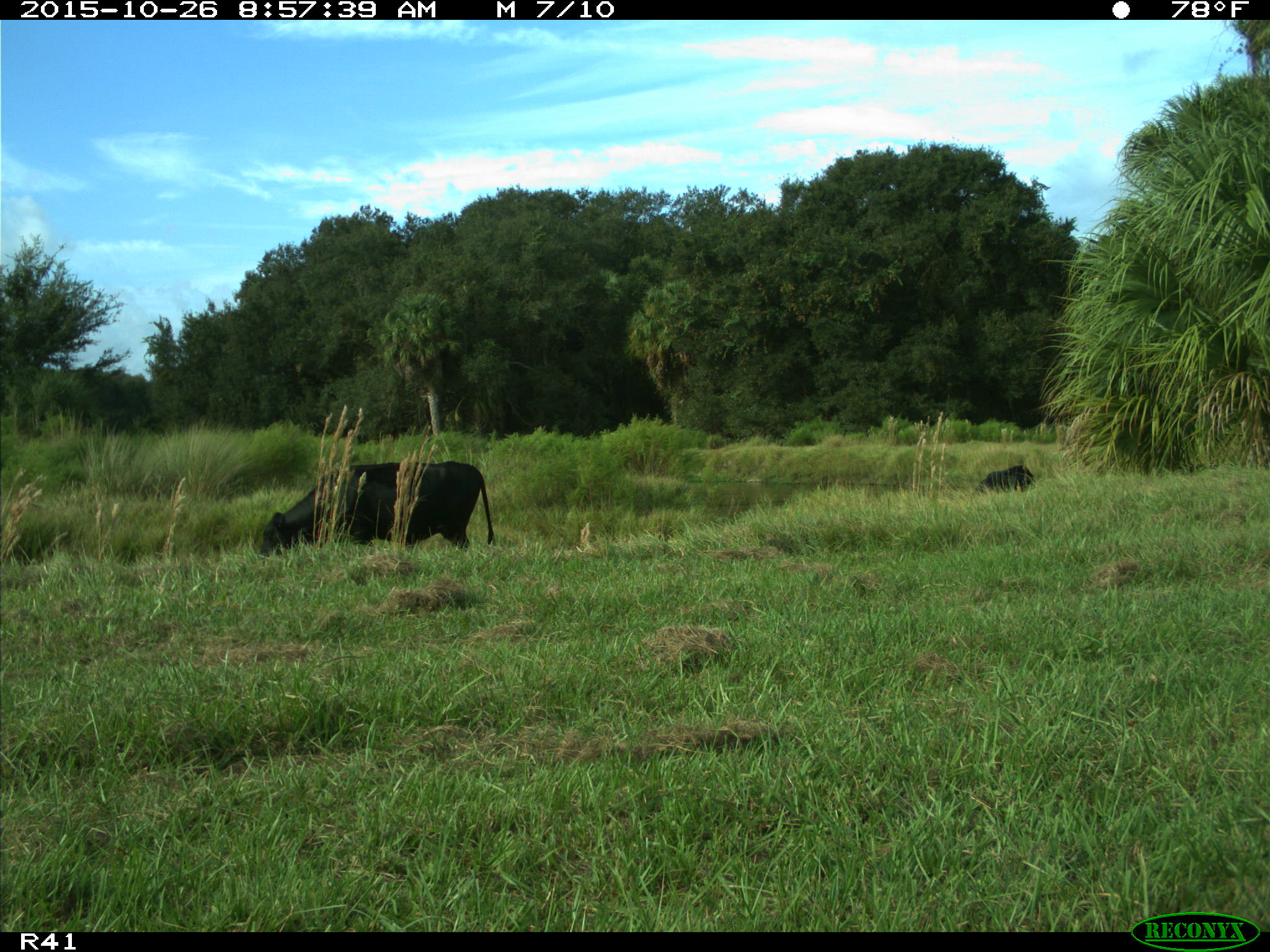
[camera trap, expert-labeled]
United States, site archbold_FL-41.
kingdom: Animalia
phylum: Chordata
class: Mammalia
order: Artiodactyla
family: Bovidae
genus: Bos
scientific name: Bos taurus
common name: domestic cow